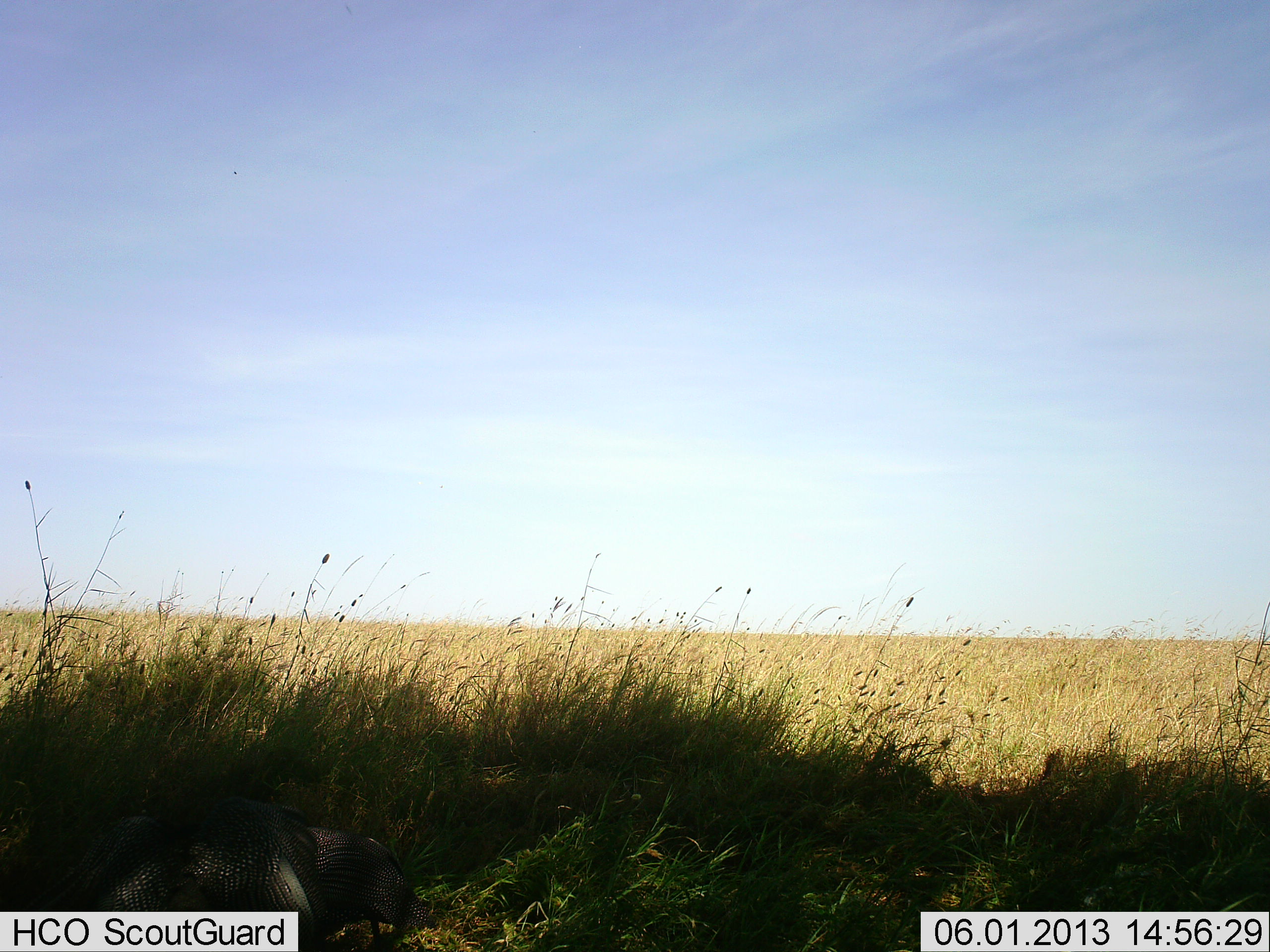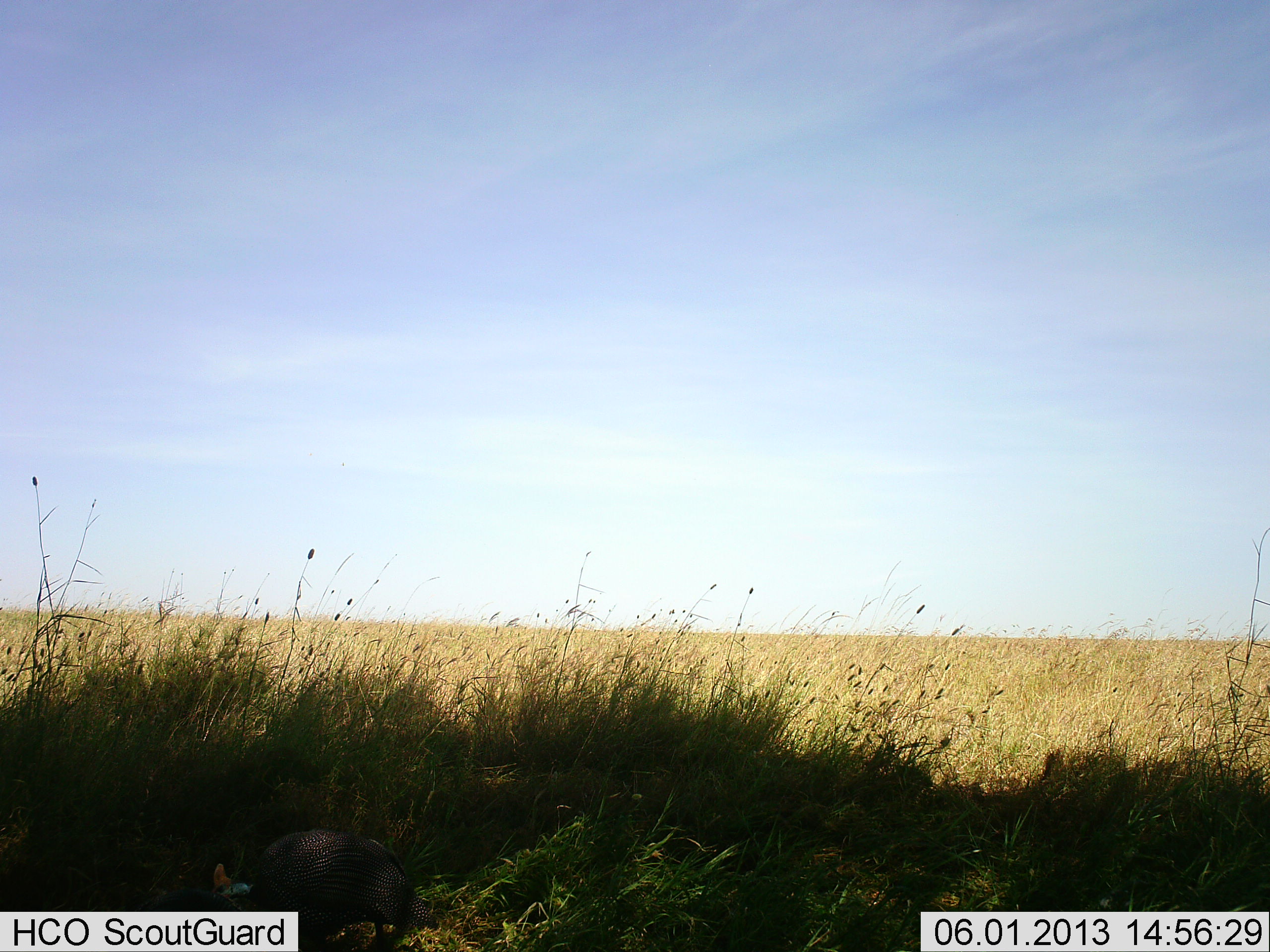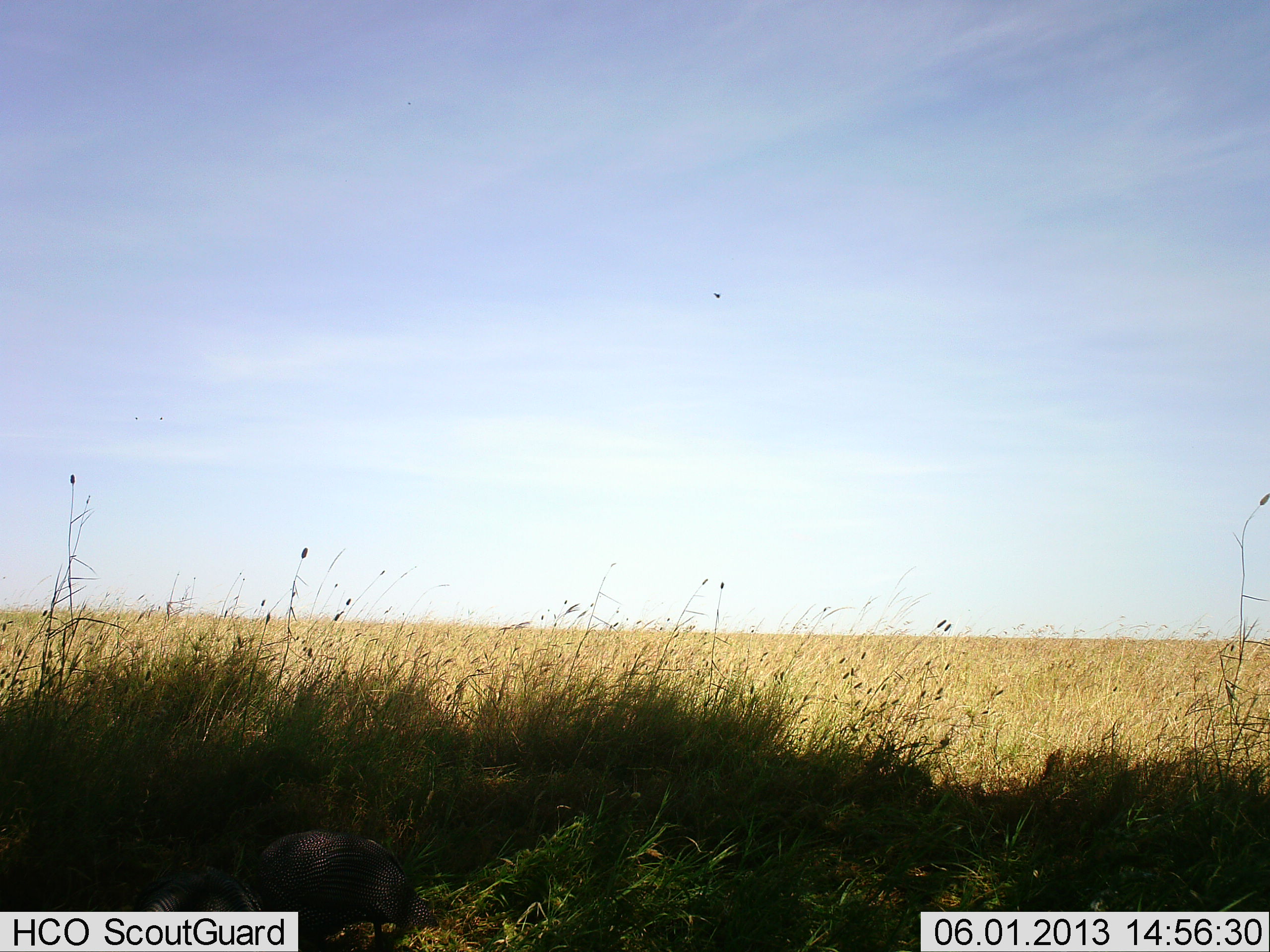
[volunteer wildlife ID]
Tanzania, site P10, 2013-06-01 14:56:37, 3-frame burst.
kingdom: Animalia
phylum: Chordata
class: Aves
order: Galliformes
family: Numididae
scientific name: Numididae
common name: guinea fowl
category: guineafowl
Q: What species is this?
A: Guineafowl (guinea fowl) (Numididae).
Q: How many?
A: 2.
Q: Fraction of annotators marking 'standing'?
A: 36%.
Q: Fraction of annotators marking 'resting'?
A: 7%.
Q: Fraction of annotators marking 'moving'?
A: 36%.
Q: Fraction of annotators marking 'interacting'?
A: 7%.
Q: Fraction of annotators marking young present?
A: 0%.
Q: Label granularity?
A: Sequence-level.